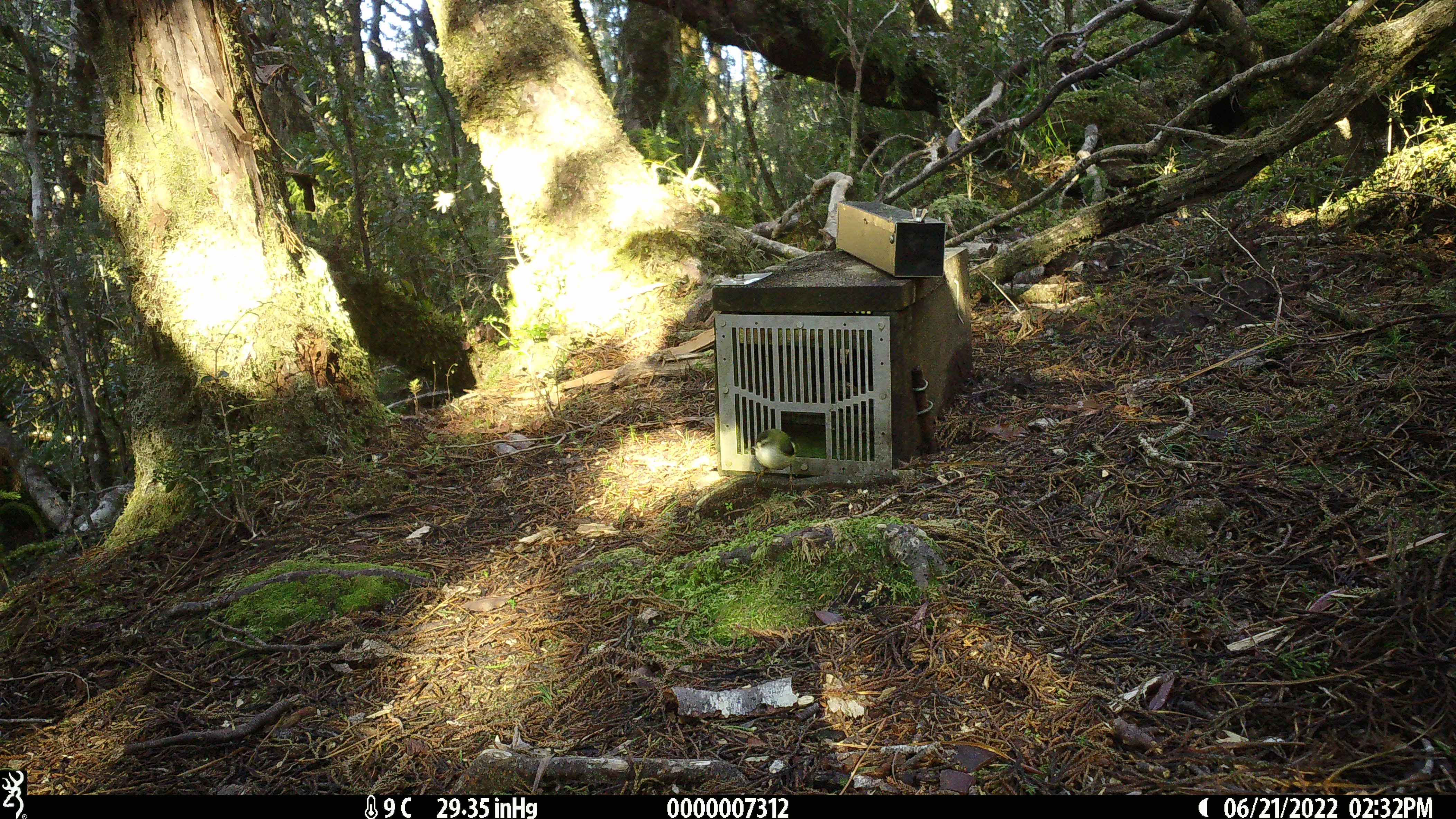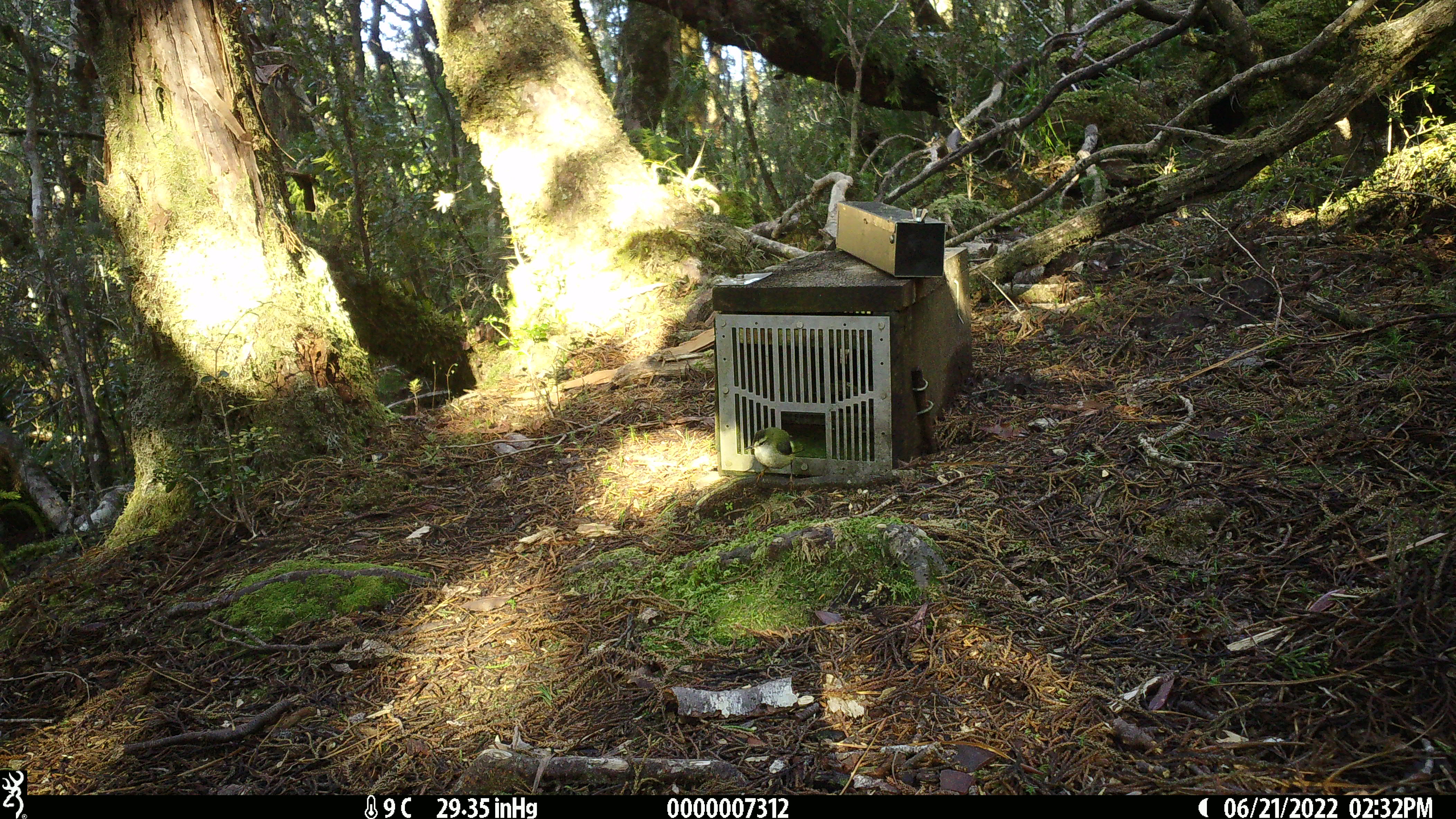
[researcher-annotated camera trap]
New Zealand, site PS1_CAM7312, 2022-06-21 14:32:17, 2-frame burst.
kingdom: Animalia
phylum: Chordata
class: Aves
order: Passeriformes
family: Acanthisittidae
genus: Acanthisitta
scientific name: Acanthisitta chloris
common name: rifleman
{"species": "rifleman (Acanthisitta chloris)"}